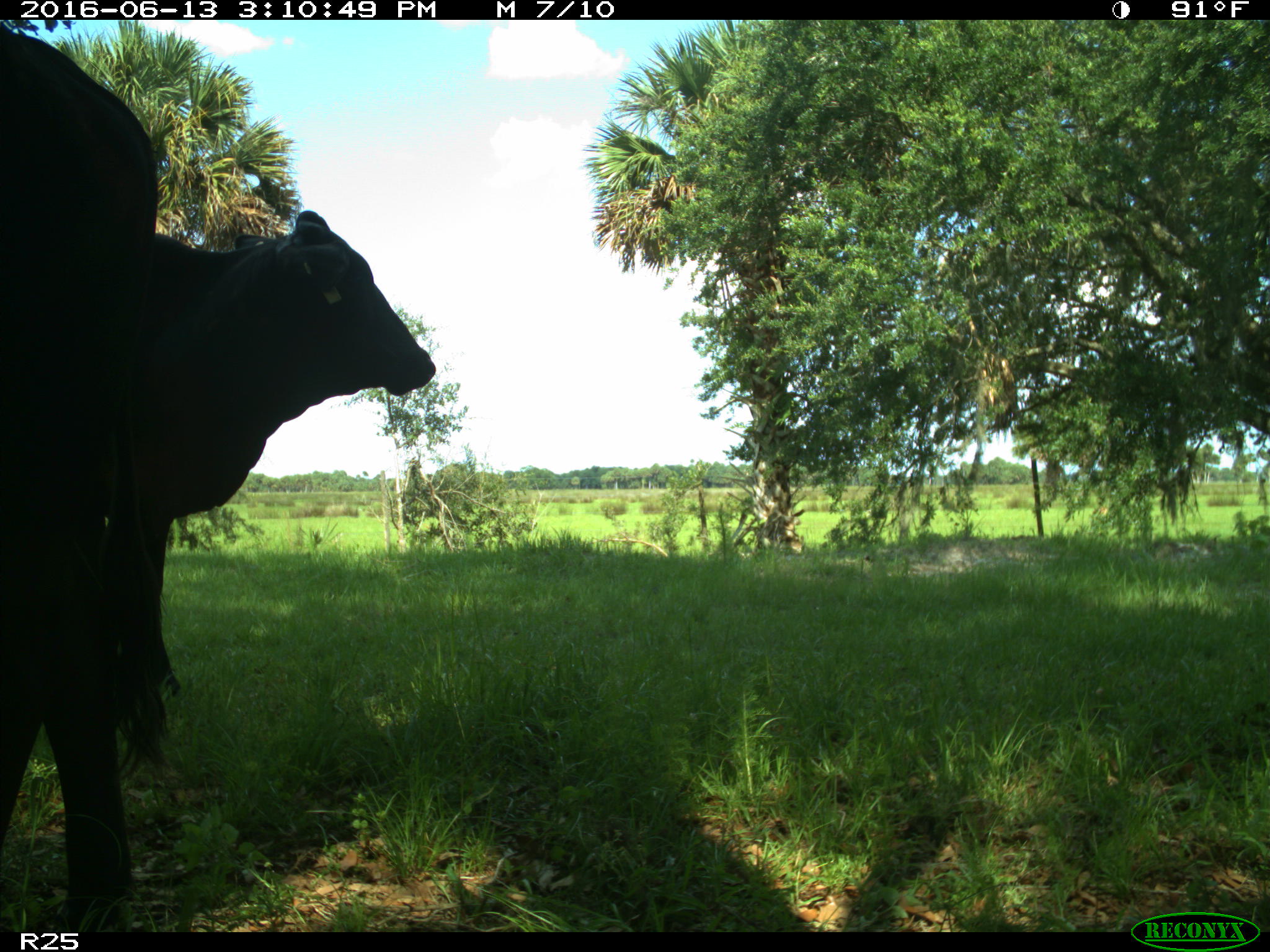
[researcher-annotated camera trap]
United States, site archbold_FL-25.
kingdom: Animalia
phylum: Chordata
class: Mammalia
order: Artiodactyla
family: Bovidae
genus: Bos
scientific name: Bos taurus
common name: domestic cow